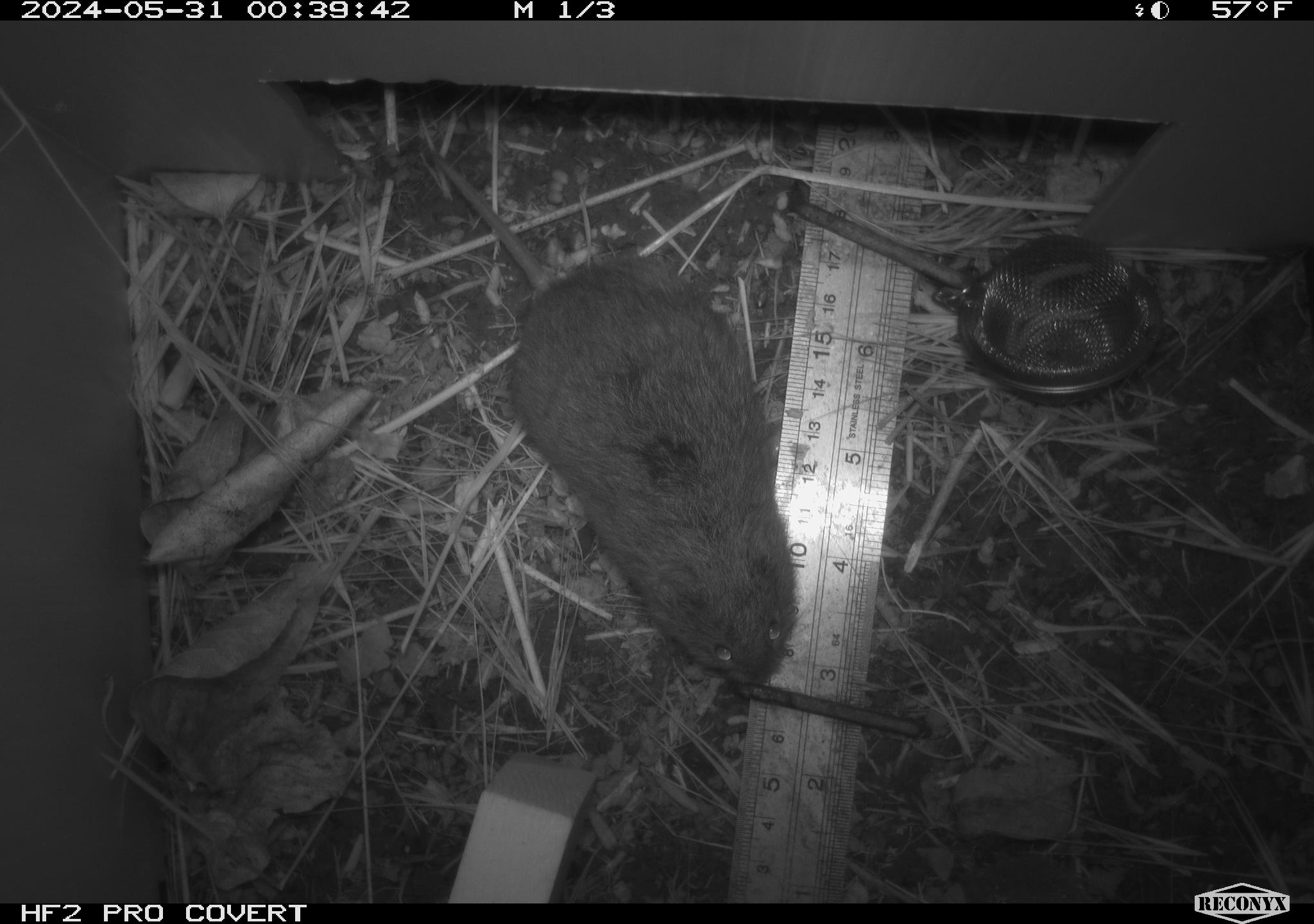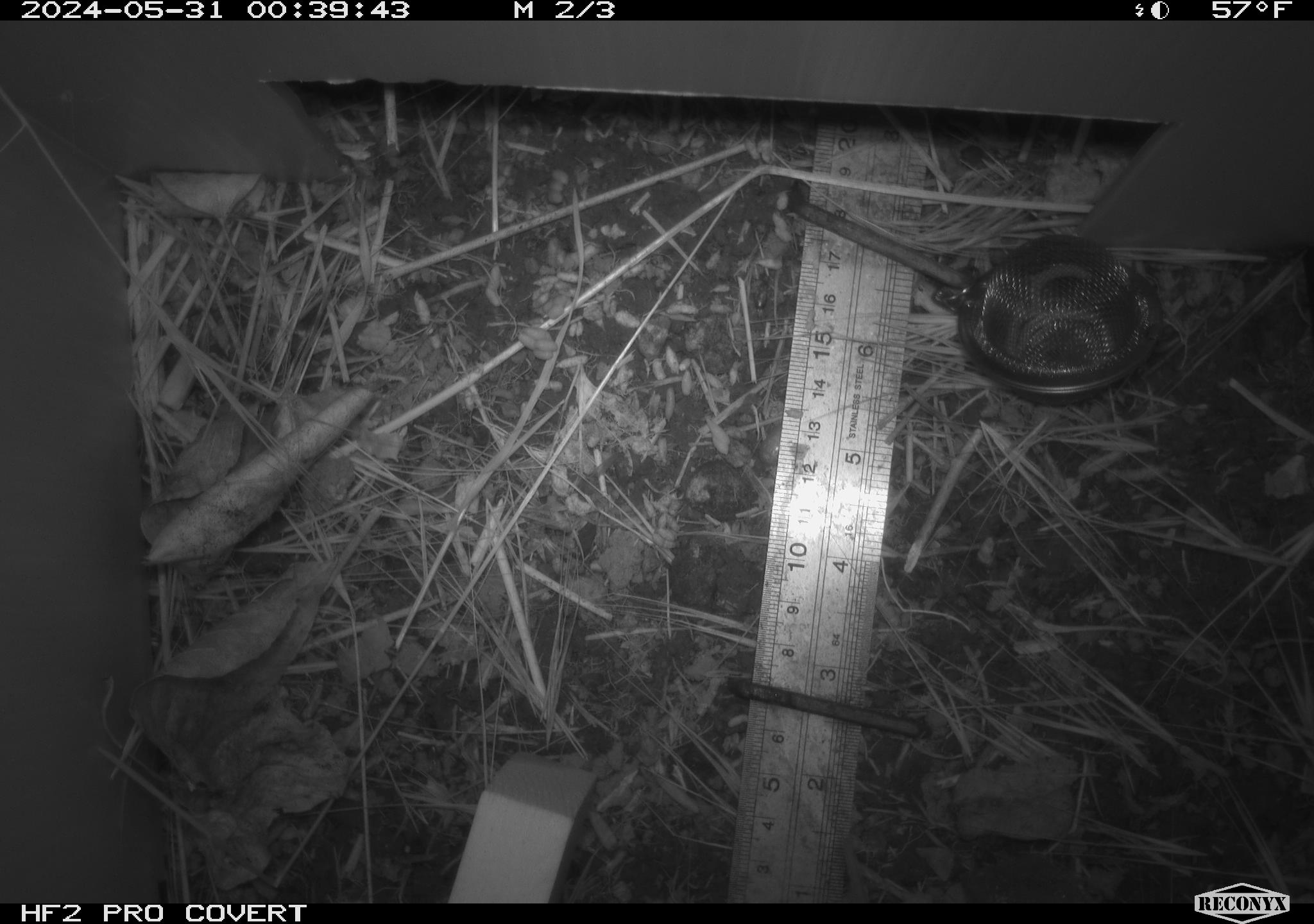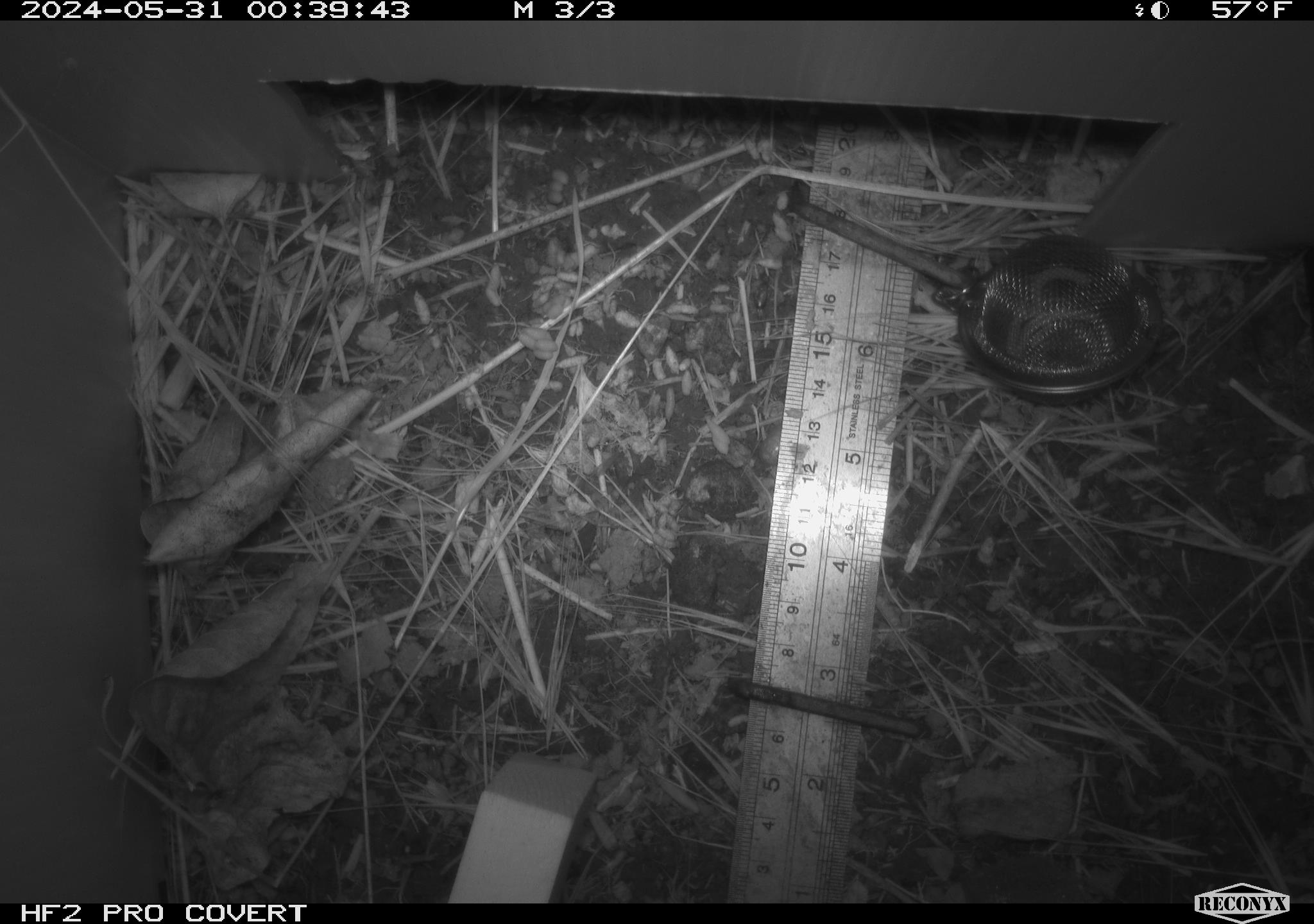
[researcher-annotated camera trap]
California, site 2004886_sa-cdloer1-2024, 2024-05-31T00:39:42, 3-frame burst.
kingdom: Animalia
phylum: Chordata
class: Mammalia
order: Rodentia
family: Cricetidae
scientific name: Arvicolinae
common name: voles, lemmings, and muskrats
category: arvicolinae subfamily